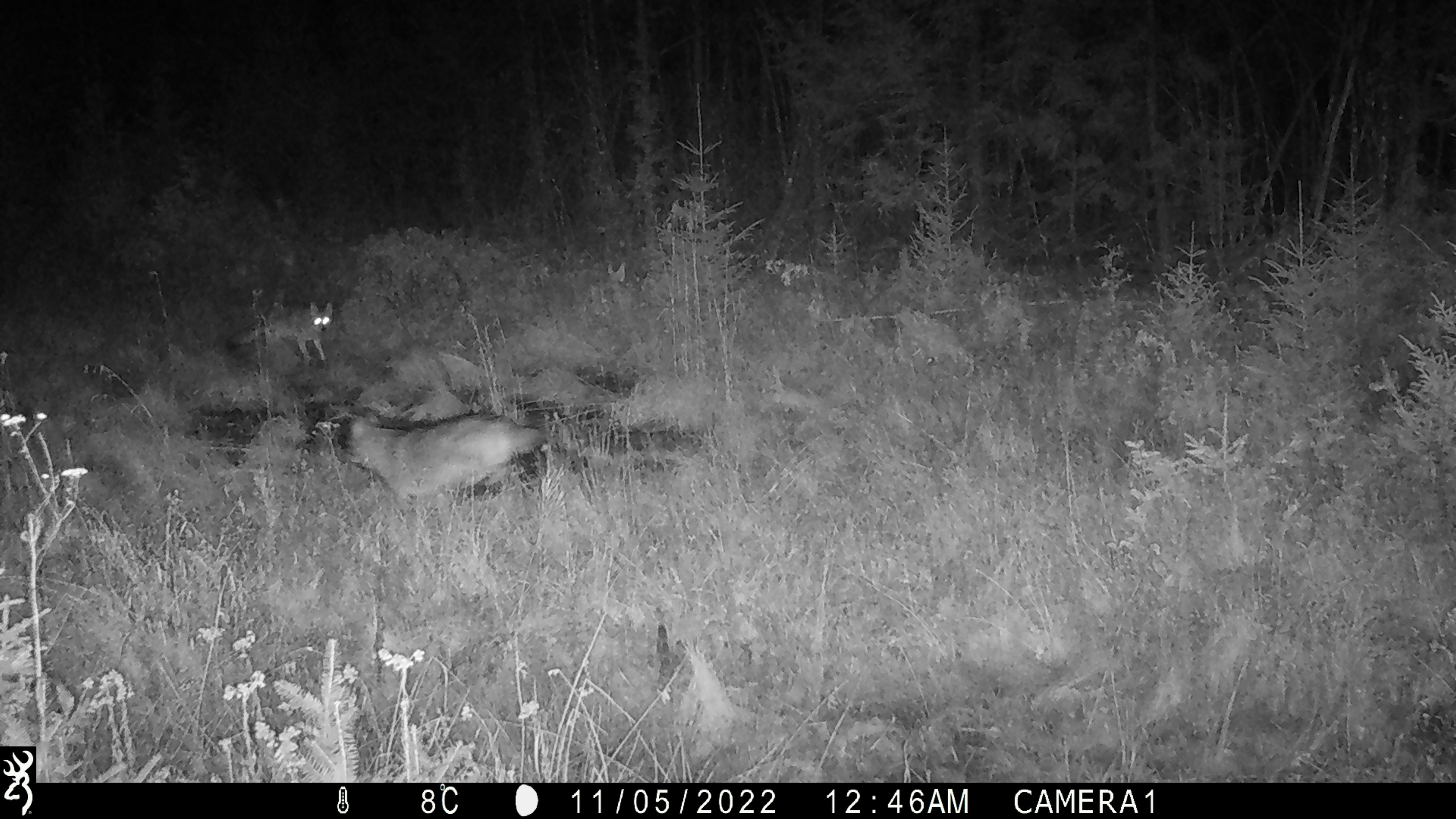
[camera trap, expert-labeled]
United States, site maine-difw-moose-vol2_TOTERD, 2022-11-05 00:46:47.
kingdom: Animalia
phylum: Chordata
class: Mammalia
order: Carnivora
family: Canidae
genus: Canis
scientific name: Canis latrans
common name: coyote